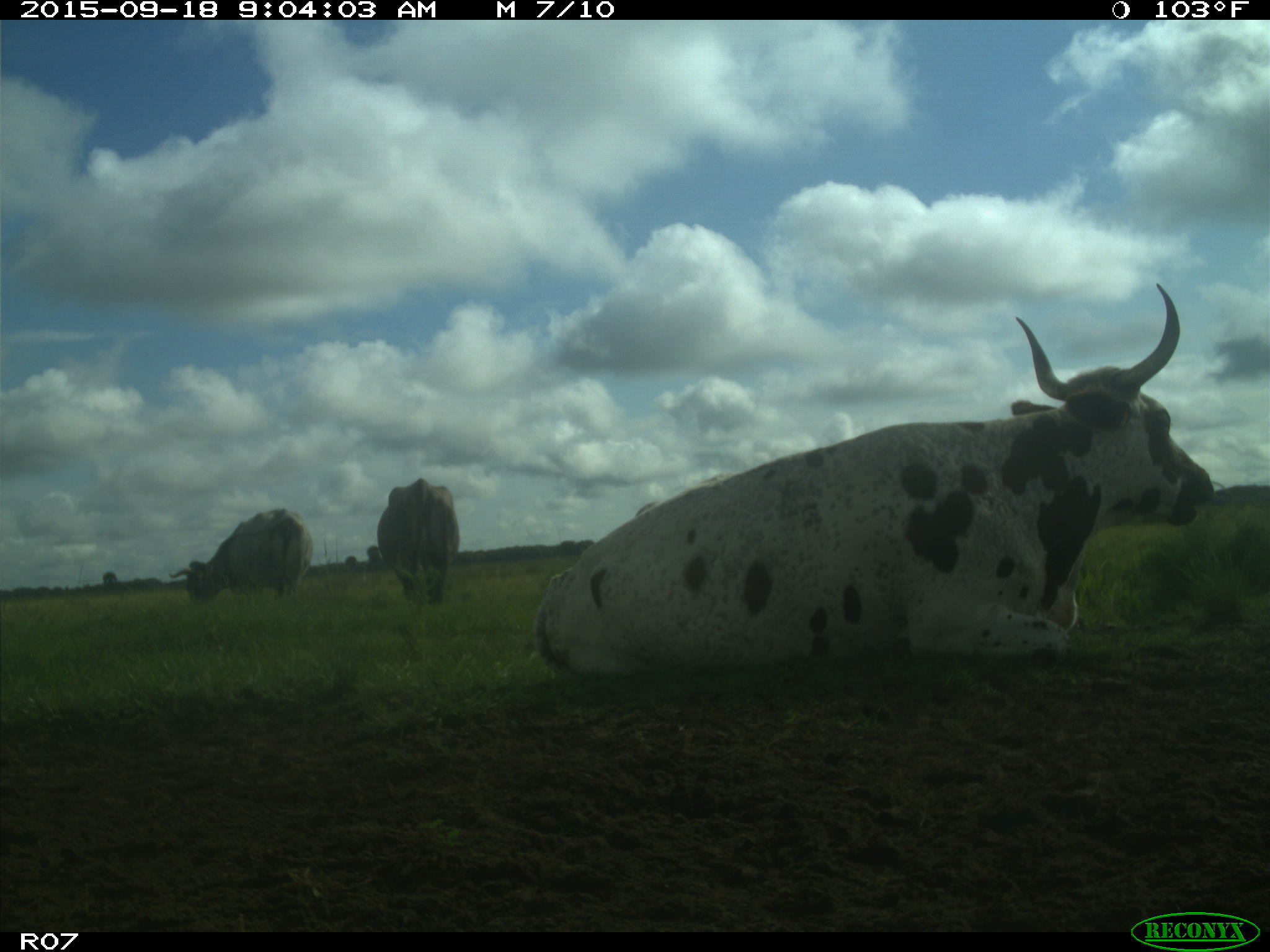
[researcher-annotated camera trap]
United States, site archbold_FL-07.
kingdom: Animalia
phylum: Chordata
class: Mammalia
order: Artiodactyla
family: Bovidae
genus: Bos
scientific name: Bos taurus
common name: domestic cow